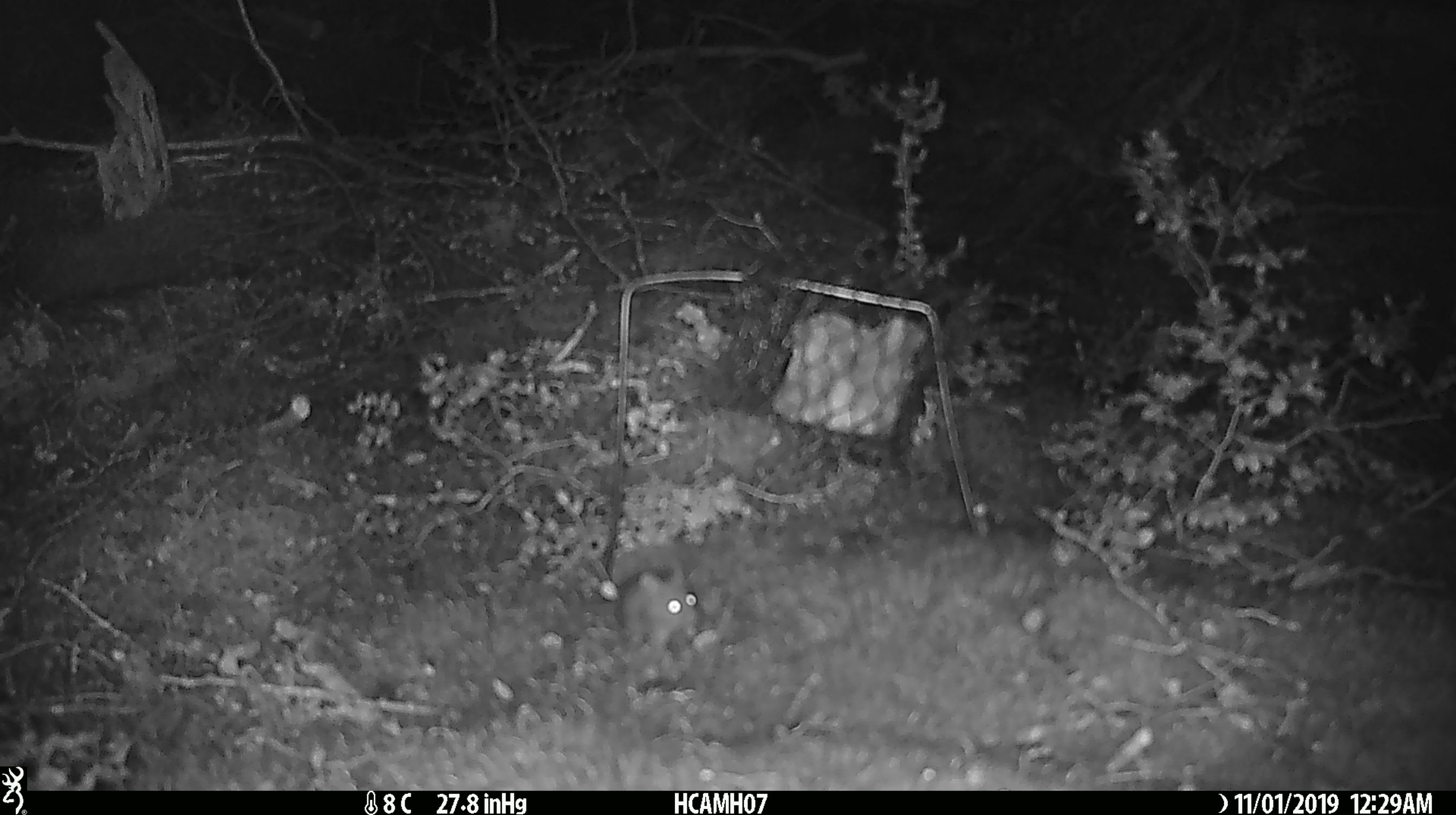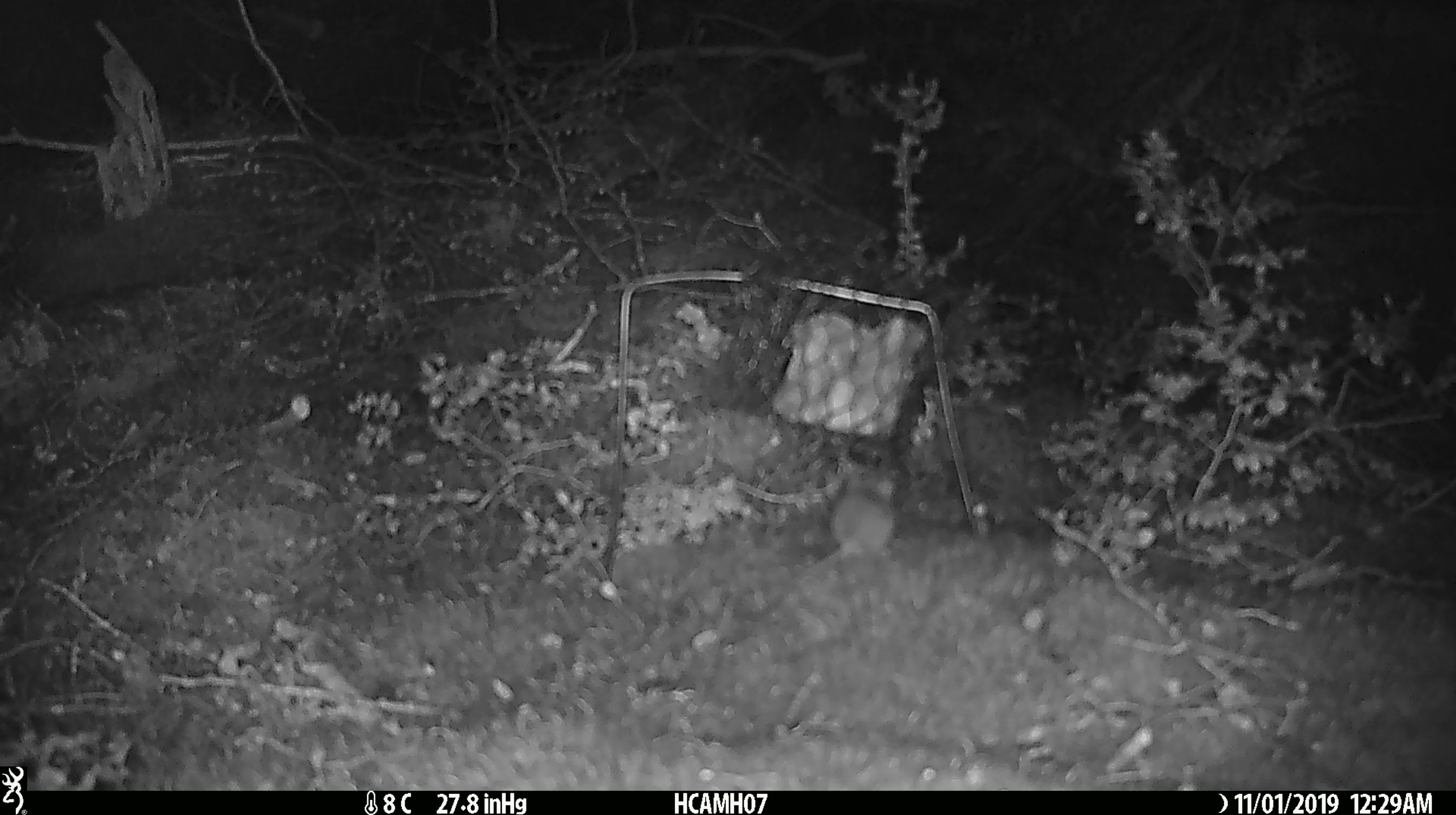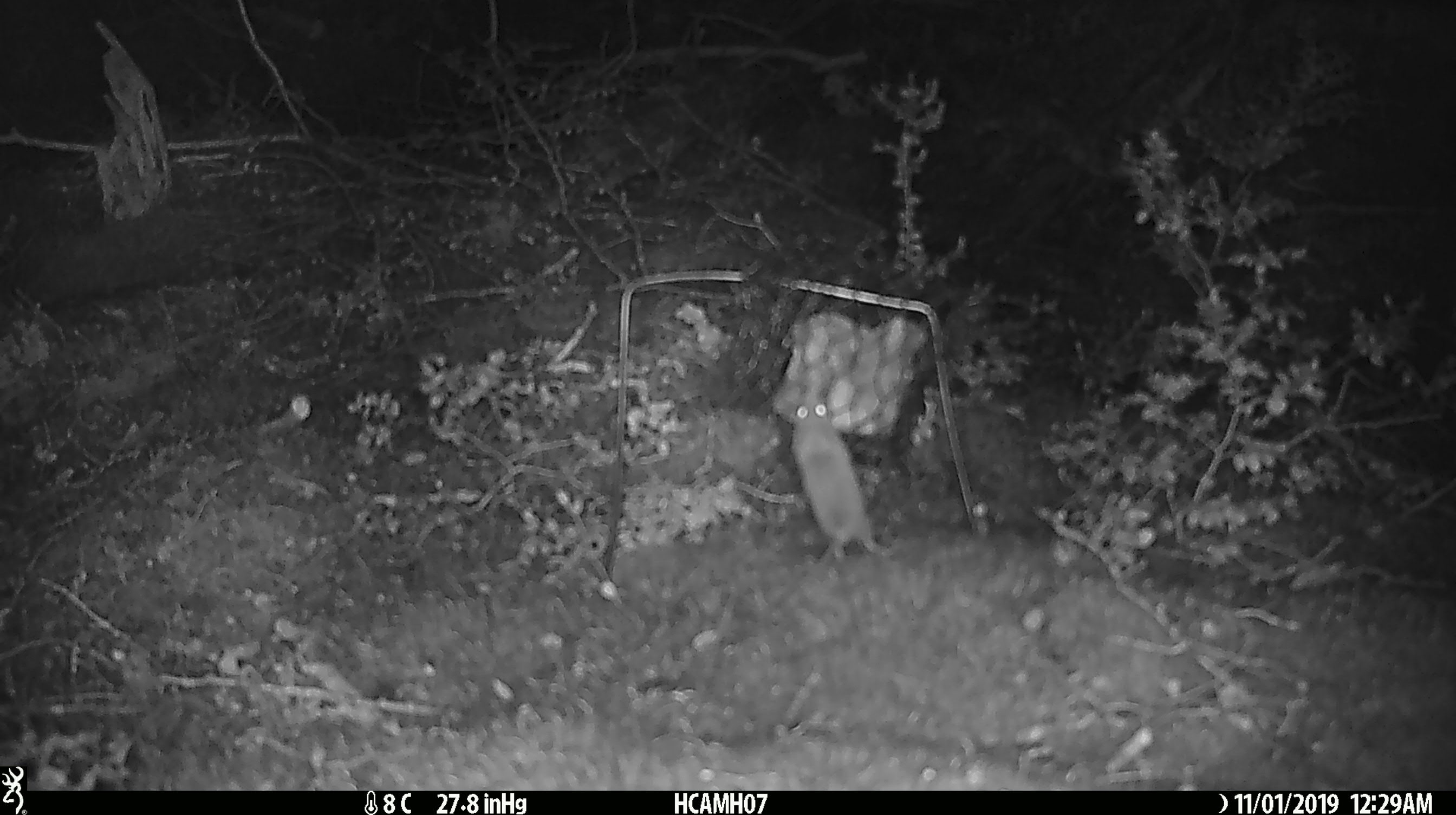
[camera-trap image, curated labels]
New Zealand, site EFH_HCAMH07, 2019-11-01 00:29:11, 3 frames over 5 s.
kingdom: Animalia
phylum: Chordata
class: Mammalia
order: Rodentia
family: Muridae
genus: Mus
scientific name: Mus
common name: mouse